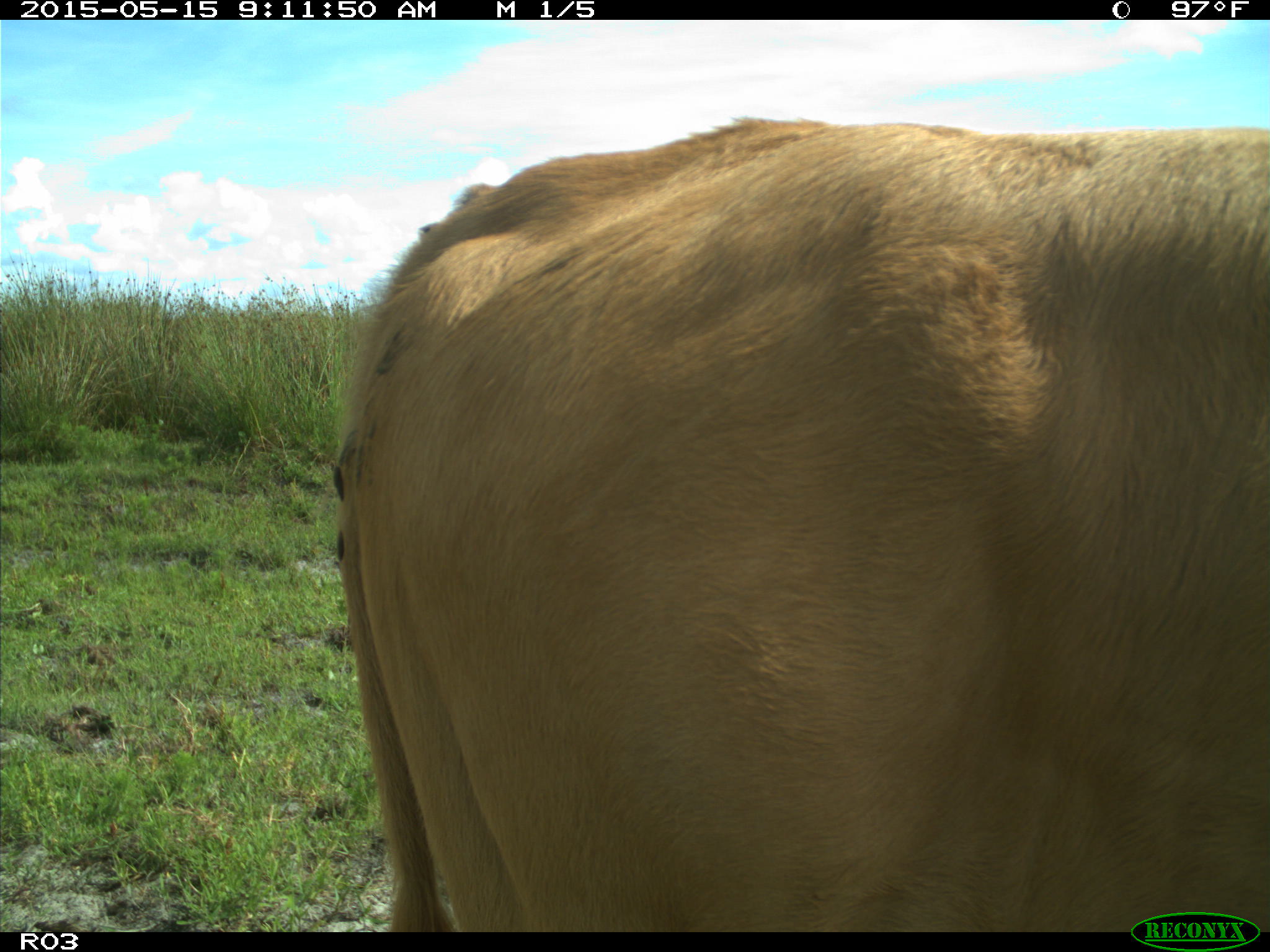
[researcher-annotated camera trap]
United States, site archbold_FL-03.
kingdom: Animalia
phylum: Chordata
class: Mammalia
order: Artiodactyla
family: Bovidae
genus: Bos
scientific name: Bos taurus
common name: domestic cow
Bos taurus (domestic cow).